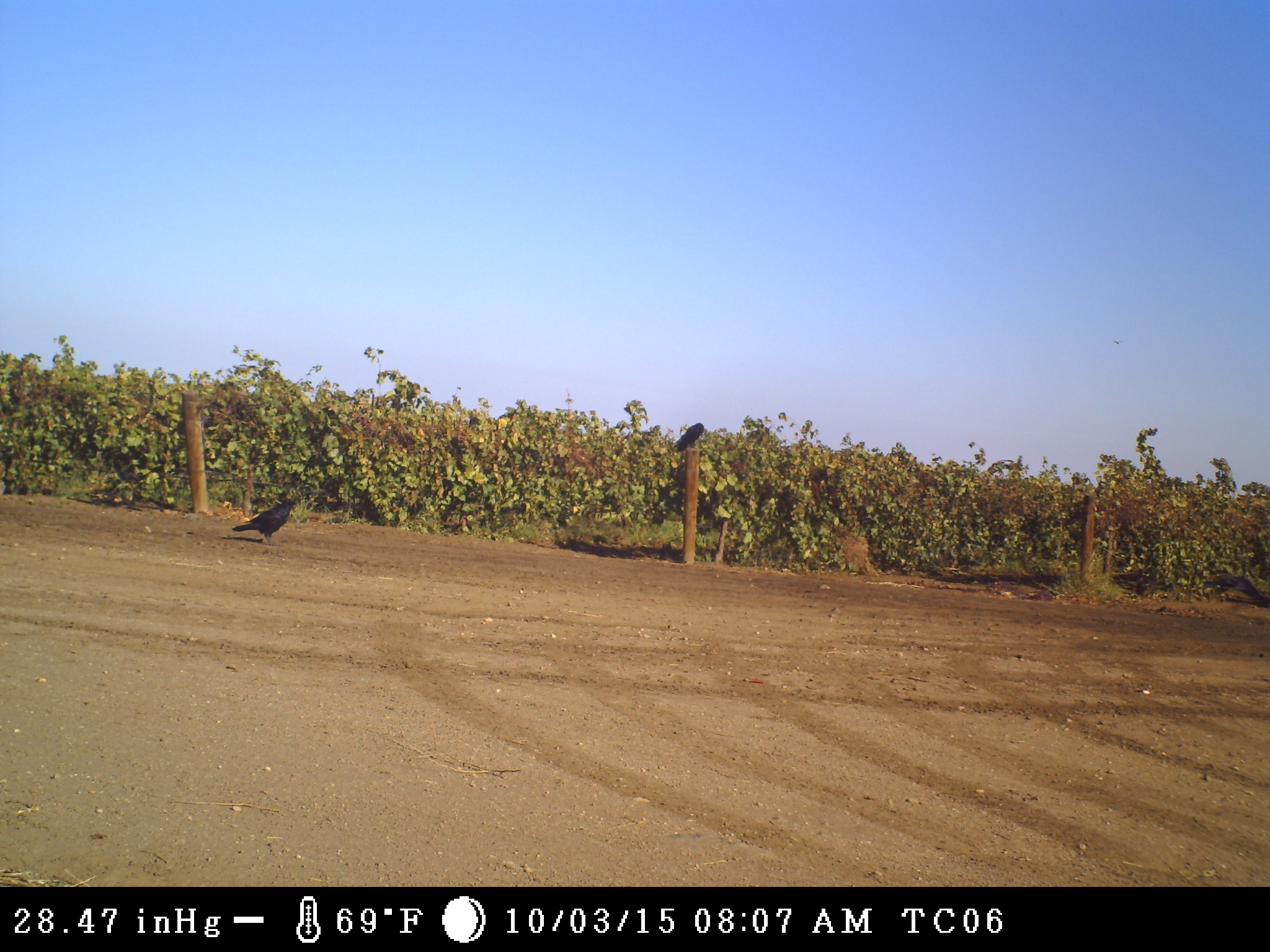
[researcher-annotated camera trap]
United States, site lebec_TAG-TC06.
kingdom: Animalia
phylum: Chordata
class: Aves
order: Passeriformes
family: Corvidae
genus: Corvus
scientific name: Corvus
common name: crows and ravens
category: unidentified corvus